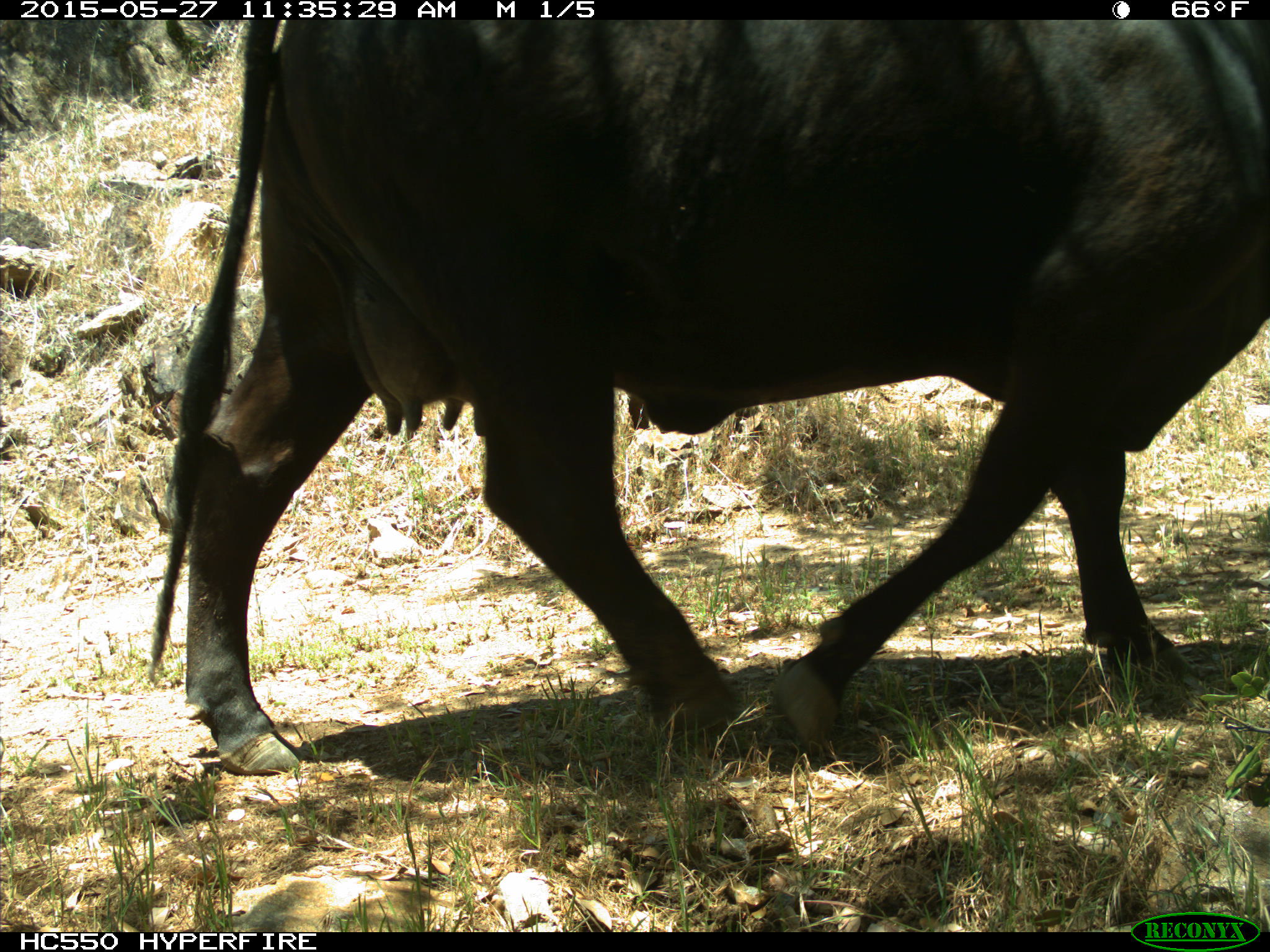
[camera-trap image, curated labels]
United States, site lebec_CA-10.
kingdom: Animalia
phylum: Chordata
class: Mammalia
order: Artiodactyla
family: Bovidae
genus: Bos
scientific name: Bos taurus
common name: domestic cow